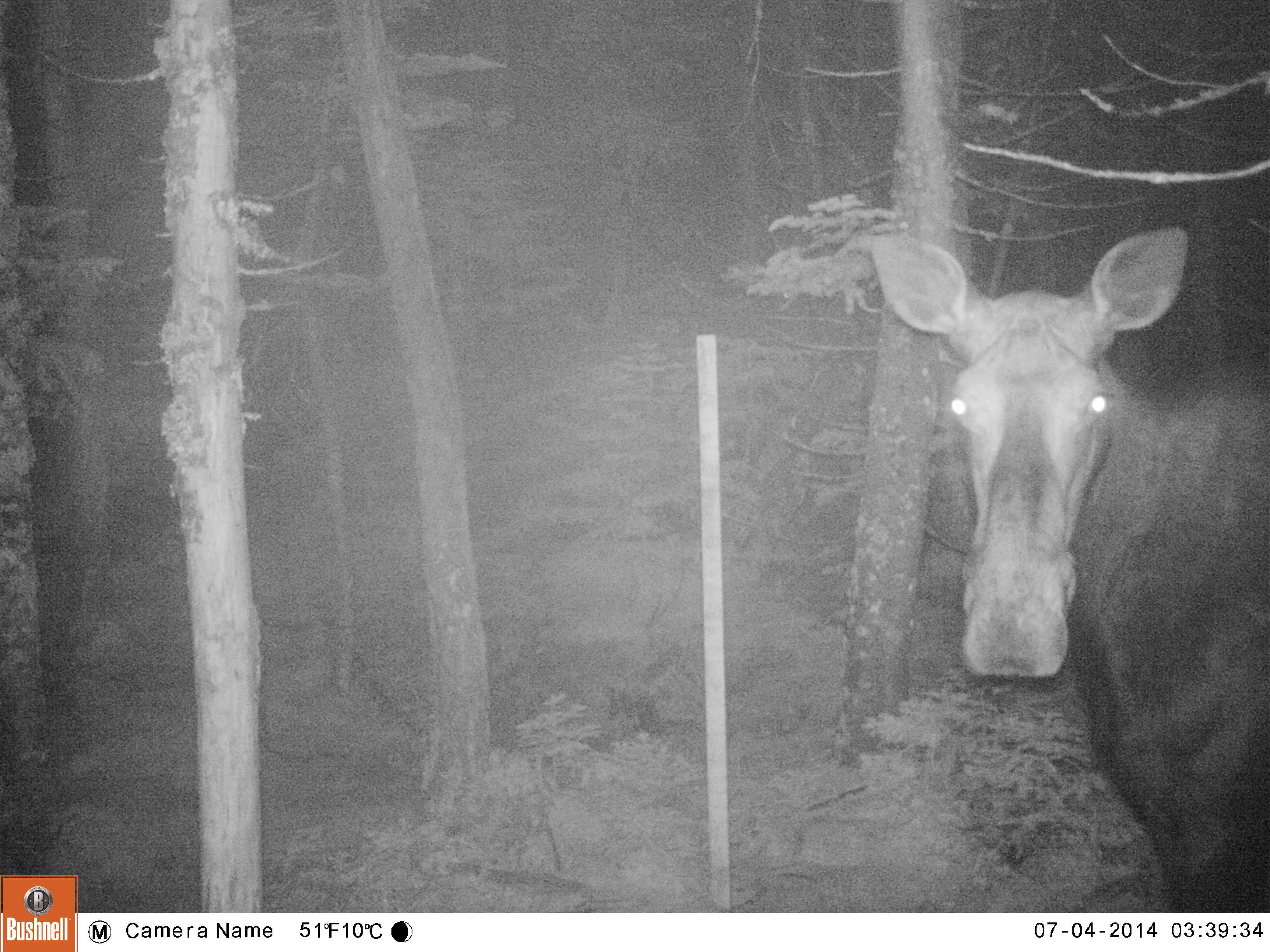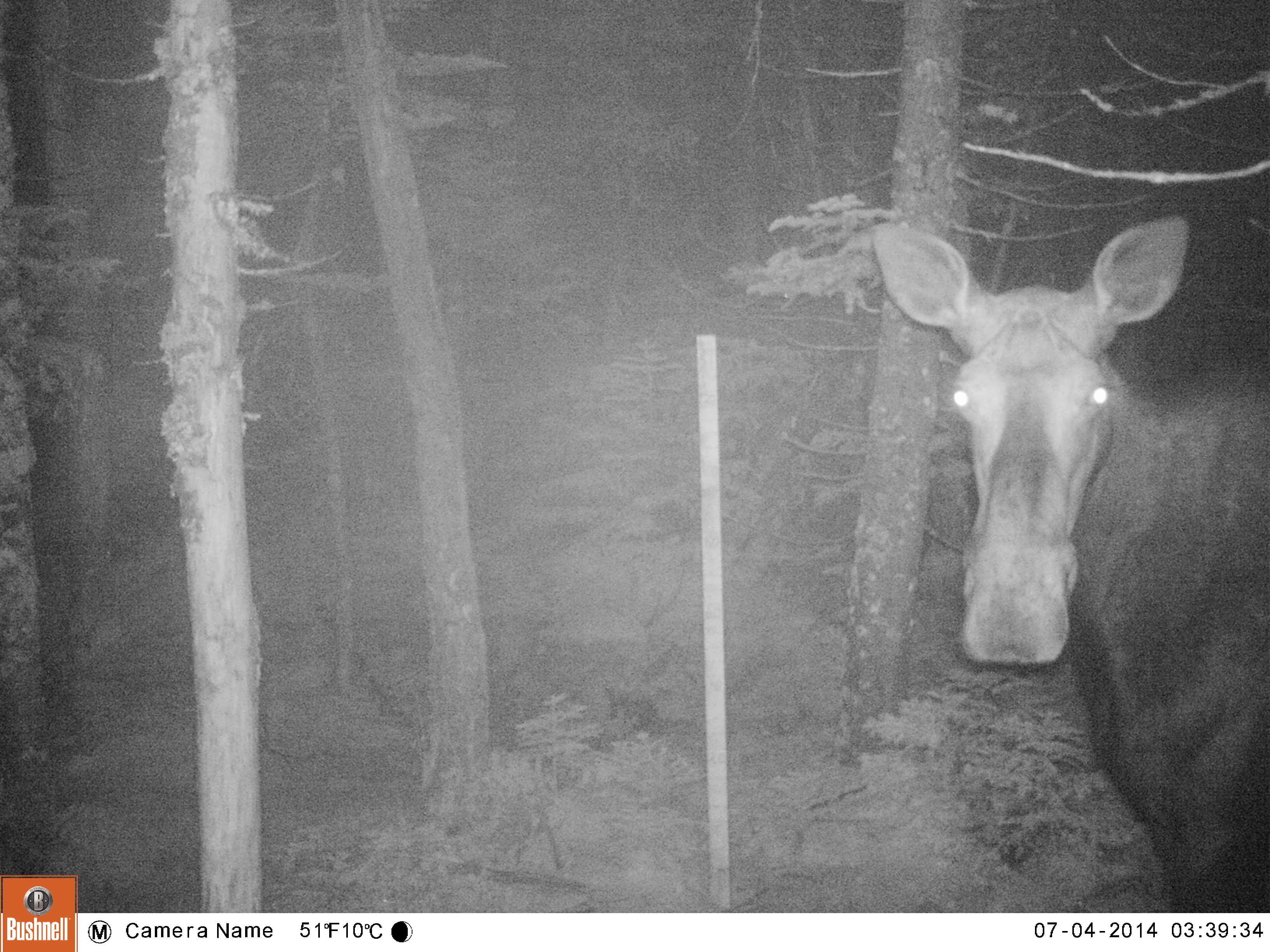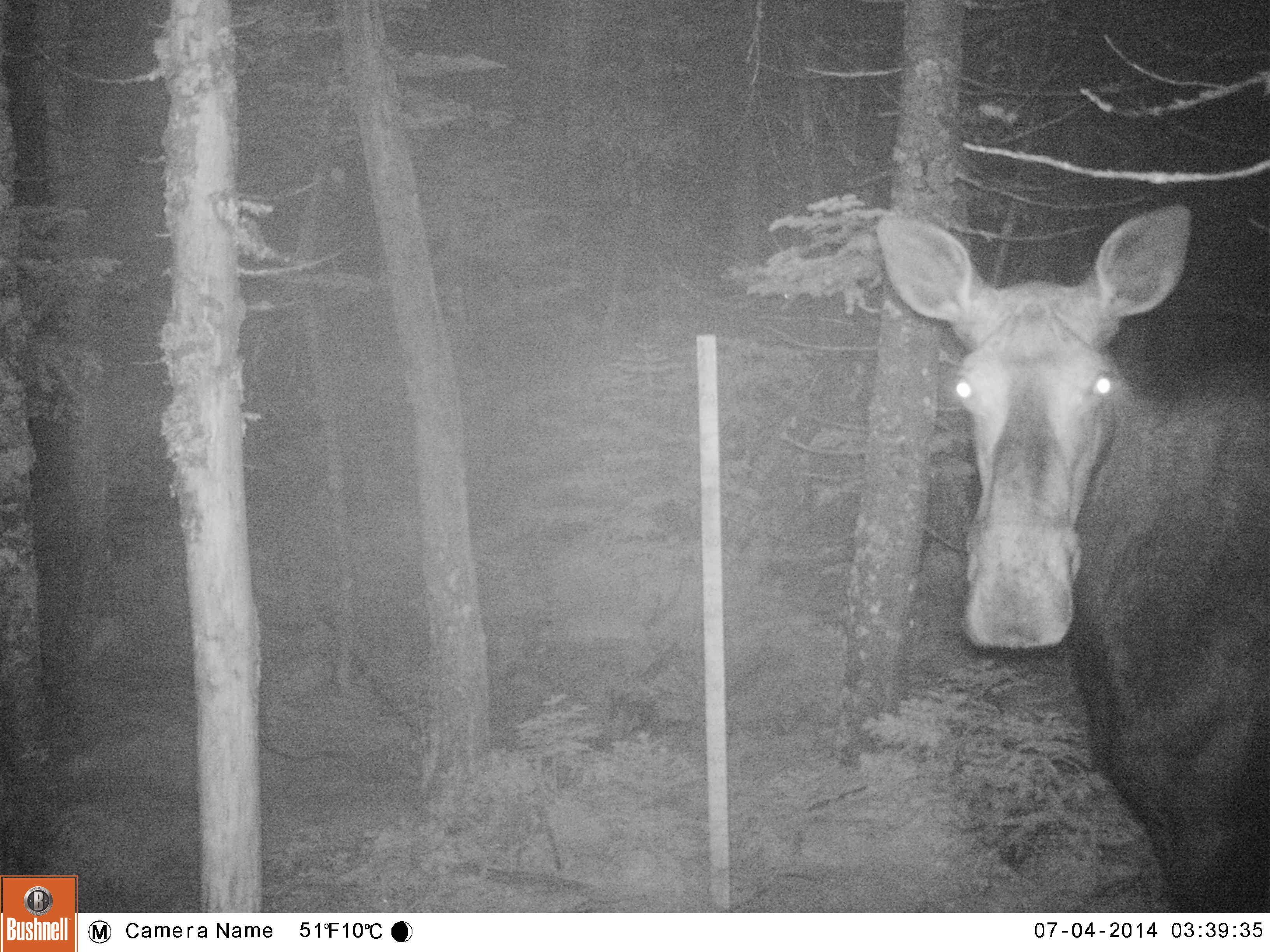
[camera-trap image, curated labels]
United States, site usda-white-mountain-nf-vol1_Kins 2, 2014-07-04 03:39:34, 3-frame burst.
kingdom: Animalia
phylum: Chordata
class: Mammalia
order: Artiodactyla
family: Cervidae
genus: Alces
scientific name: Alces alces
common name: moose